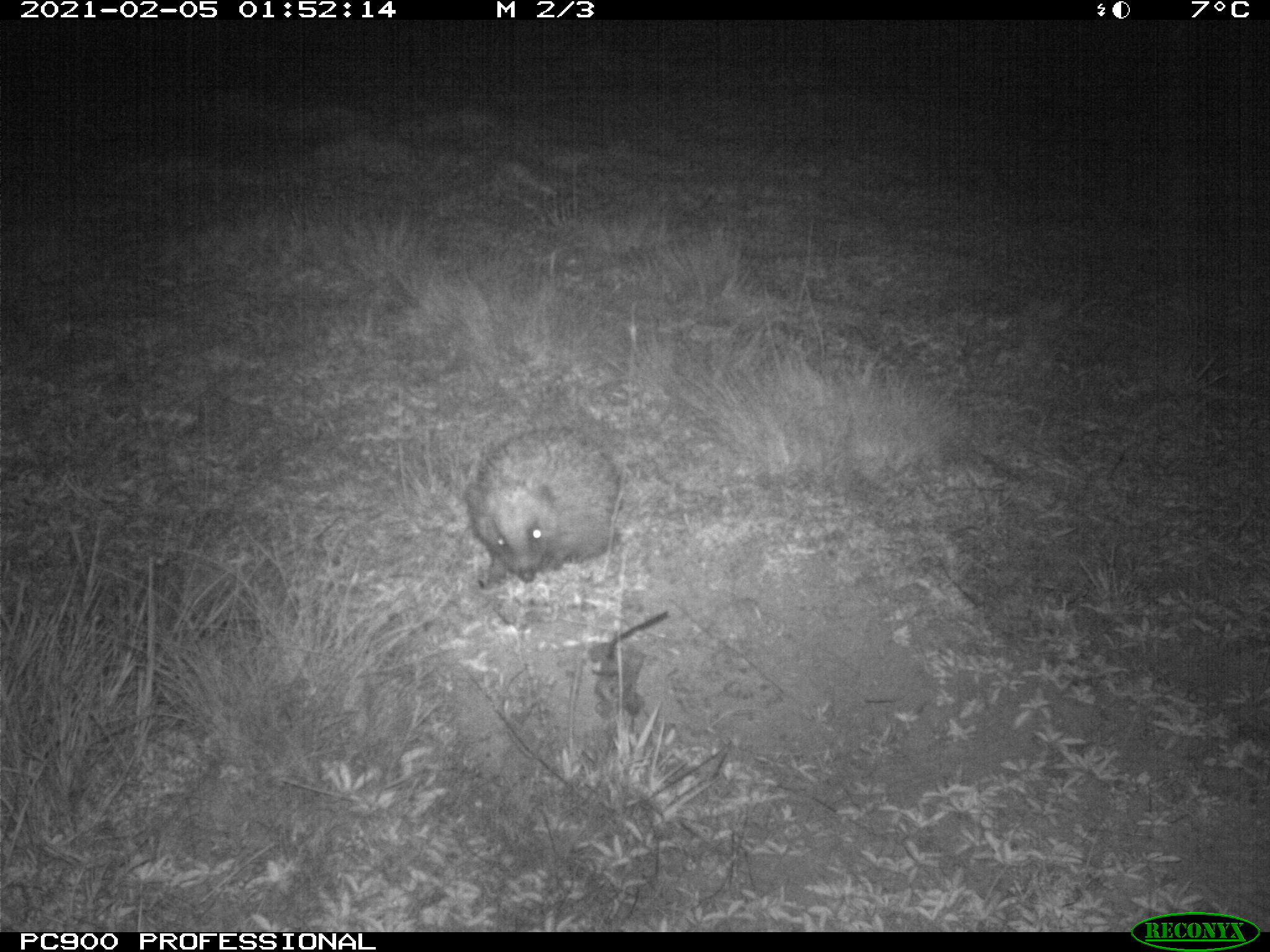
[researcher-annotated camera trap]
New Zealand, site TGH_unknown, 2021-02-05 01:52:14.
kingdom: Animalia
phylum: Chordata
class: Mammalia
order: Eulipotyphla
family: Erinaceidae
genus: Erinaceus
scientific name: Erinaceus europaeus europaeus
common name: european hedgehog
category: hedgehog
Hedgehog (european hedgehog) (Erinaceus europaeus europaeus).